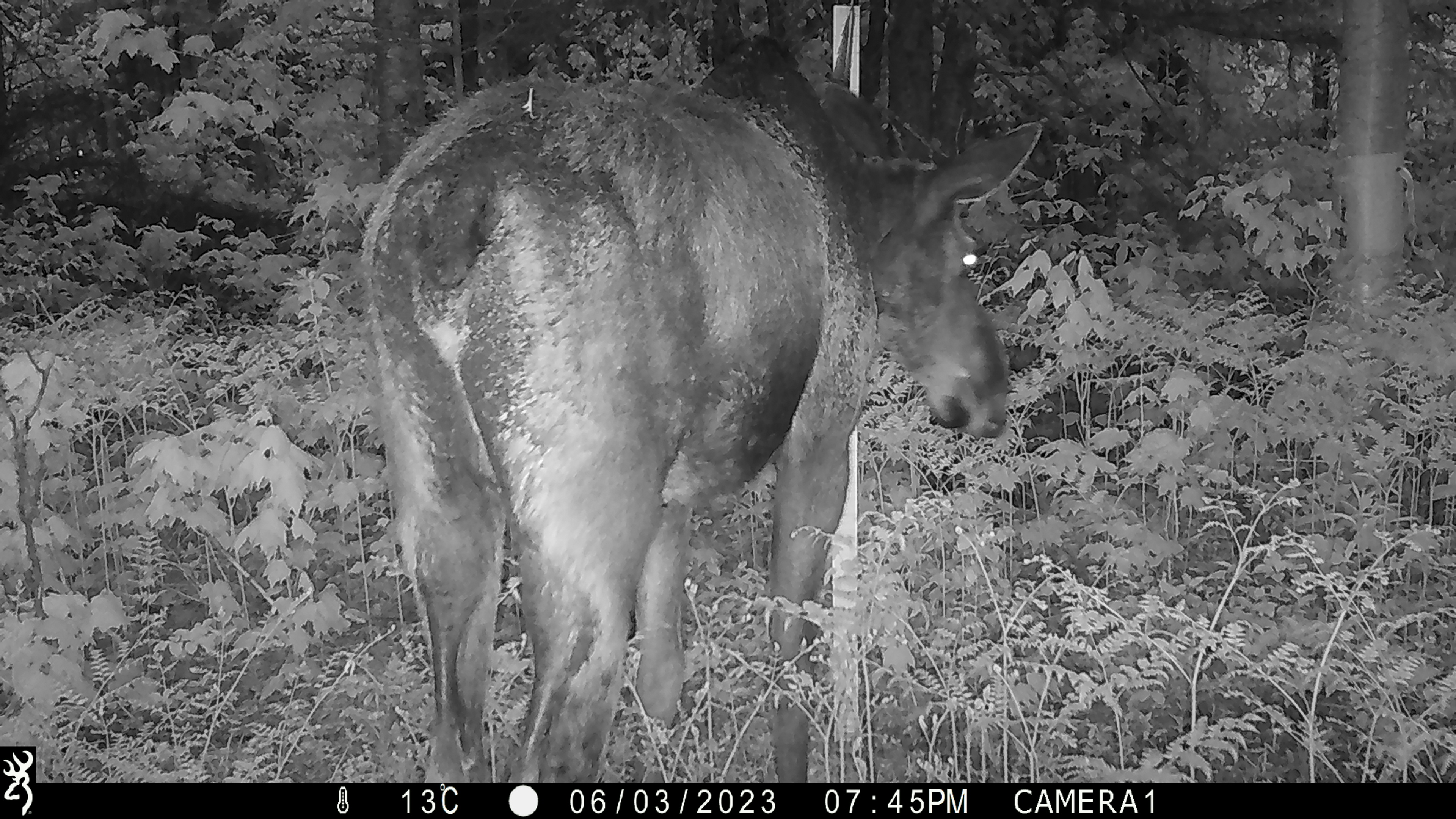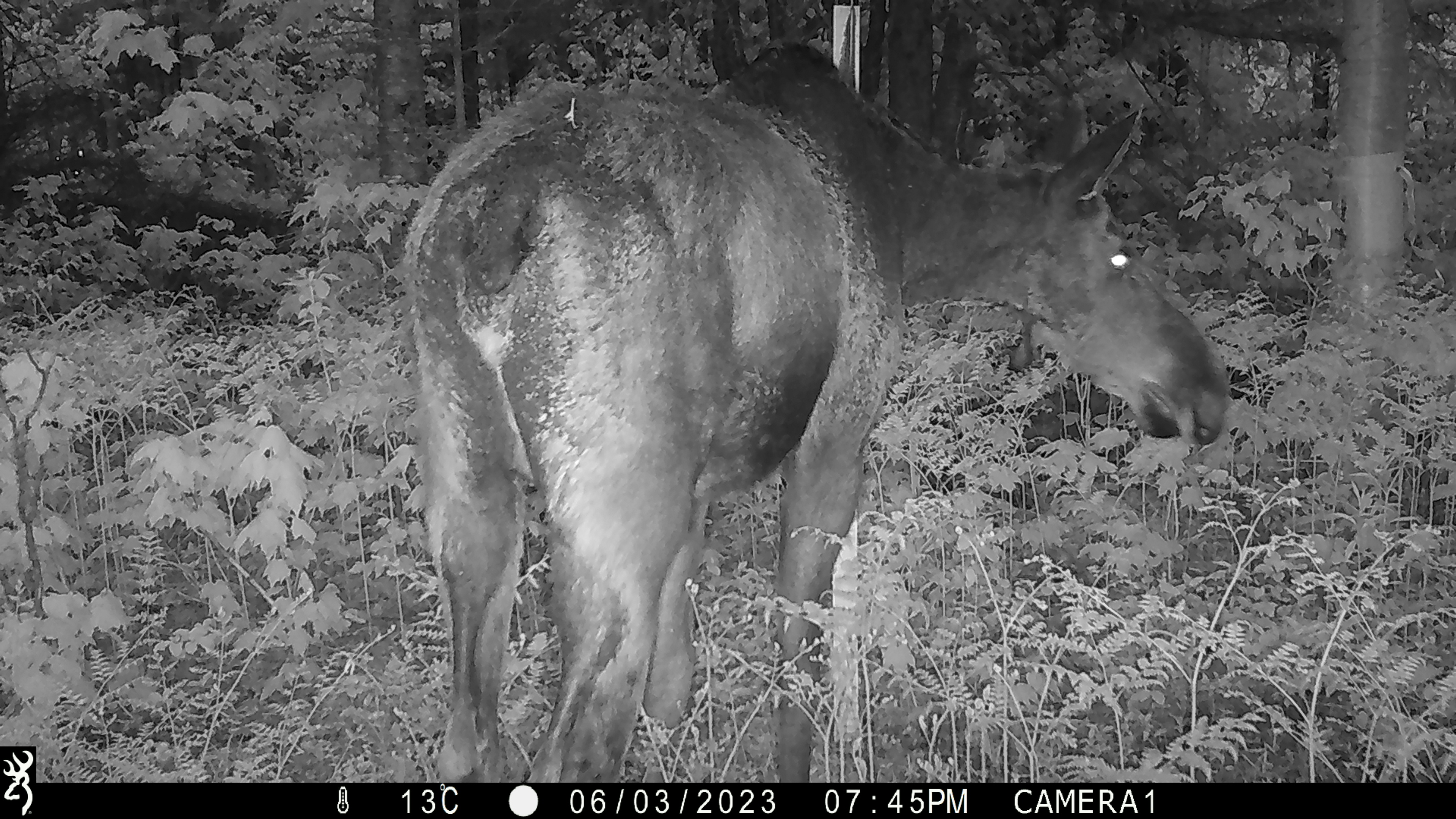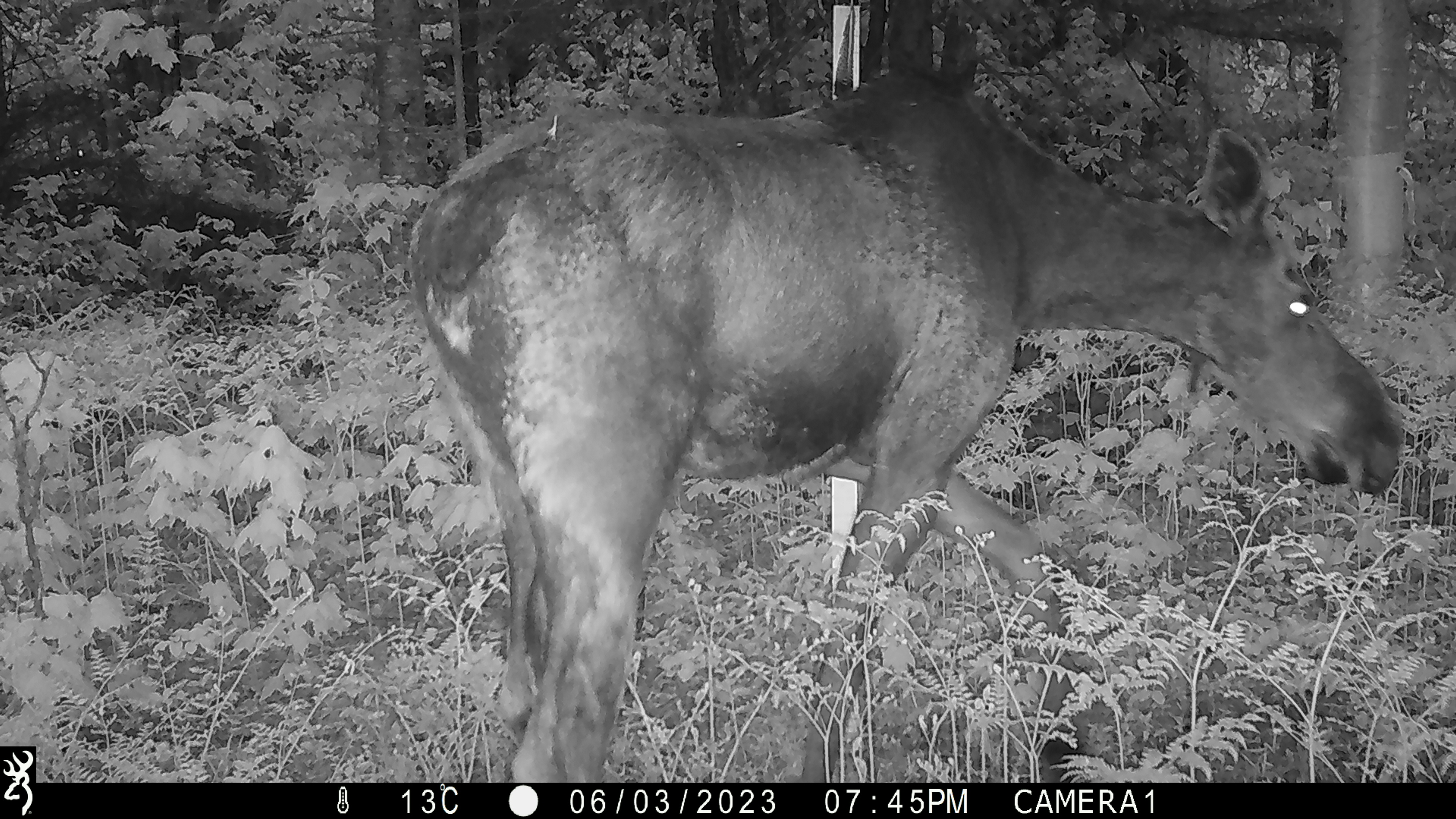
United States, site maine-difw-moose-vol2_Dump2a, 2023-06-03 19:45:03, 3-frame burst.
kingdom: Animalia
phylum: Chordata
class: Mammalia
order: Artiodactyla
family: Cervidae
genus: Alces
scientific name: Alces alces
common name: moose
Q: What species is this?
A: Moose (Alces alces).